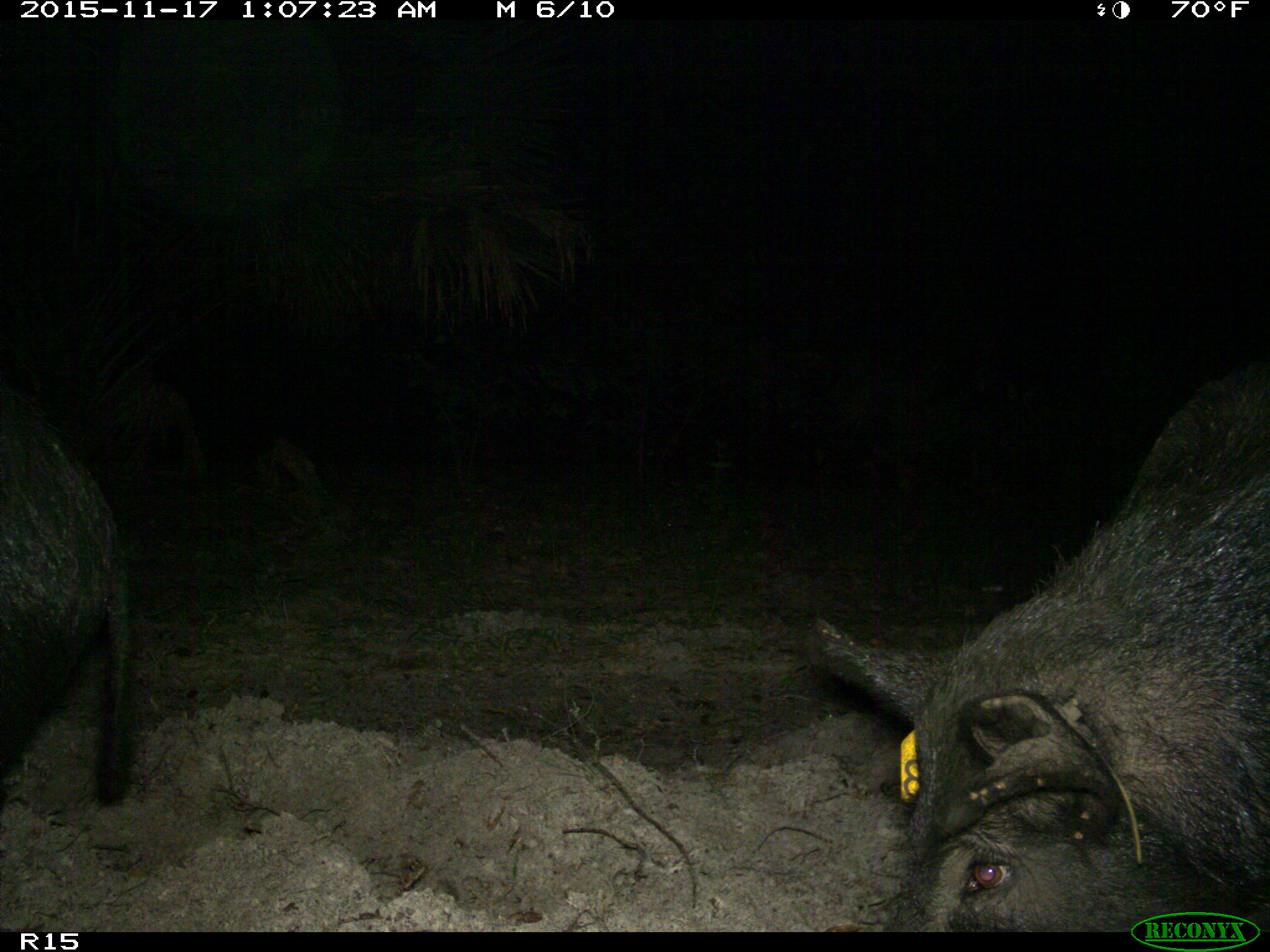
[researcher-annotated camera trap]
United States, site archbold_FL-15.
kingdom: Animalia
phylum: Chordata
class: Mammalia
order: Artiodactyla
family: Suidae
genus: Sus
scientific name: Sus scrofa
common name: wild boar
Sus scrofa (wild boar).